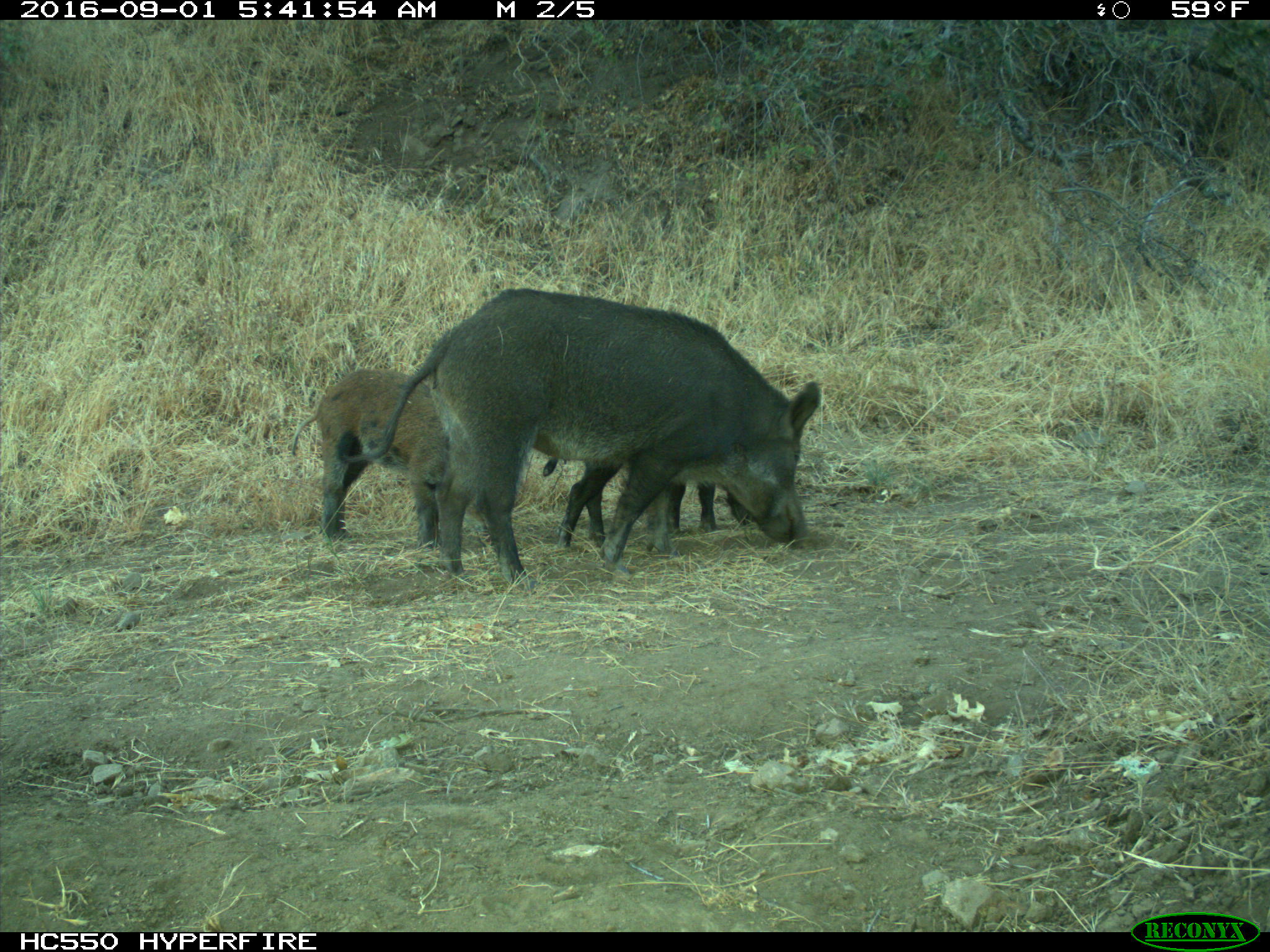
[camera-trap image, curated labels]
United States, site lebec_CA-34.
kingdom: Animalia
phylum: Chordata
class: Mammalia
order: Artiodactyla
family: Suidae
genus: Sus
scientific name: Sus scrofa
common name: wild boar